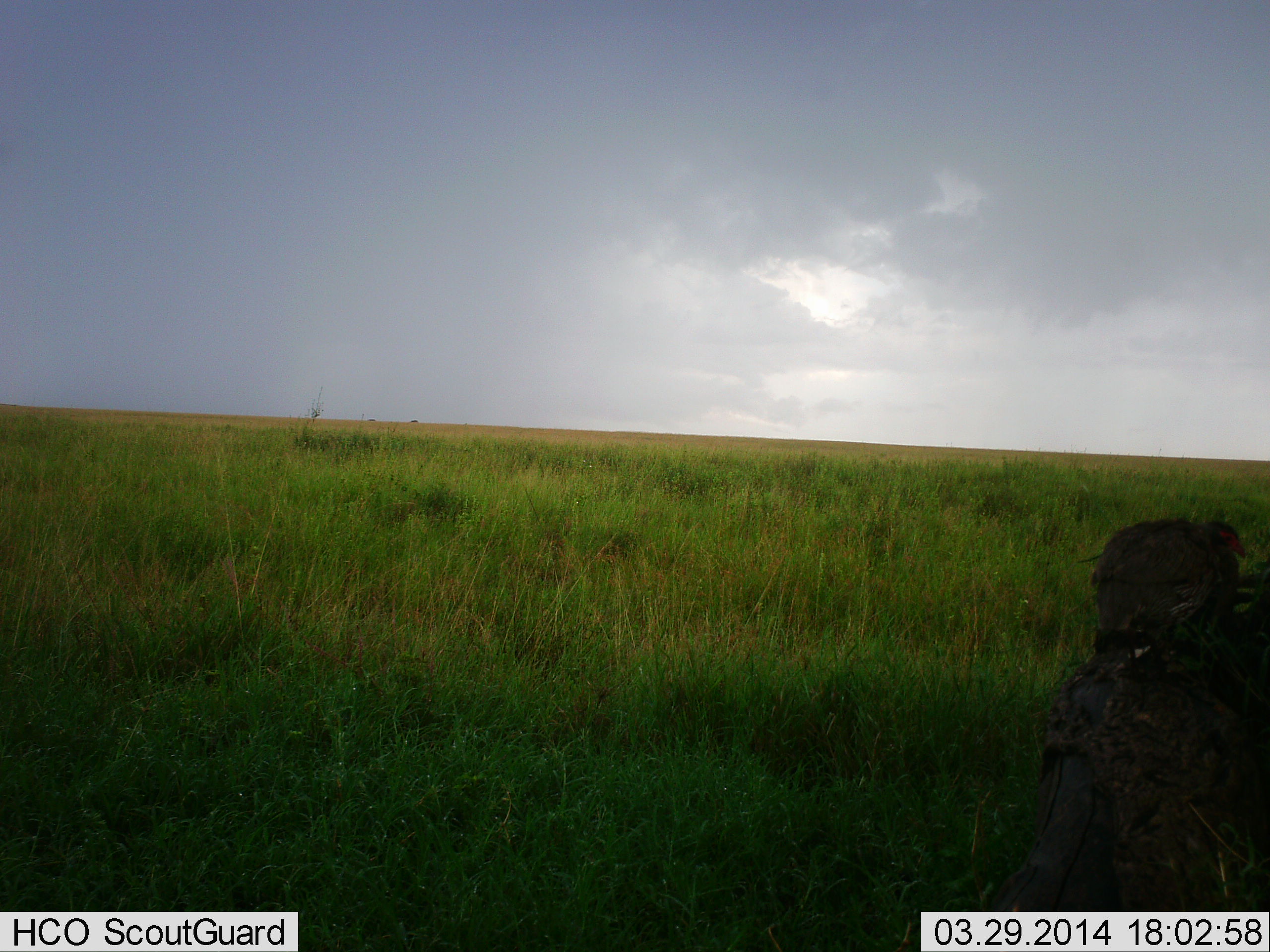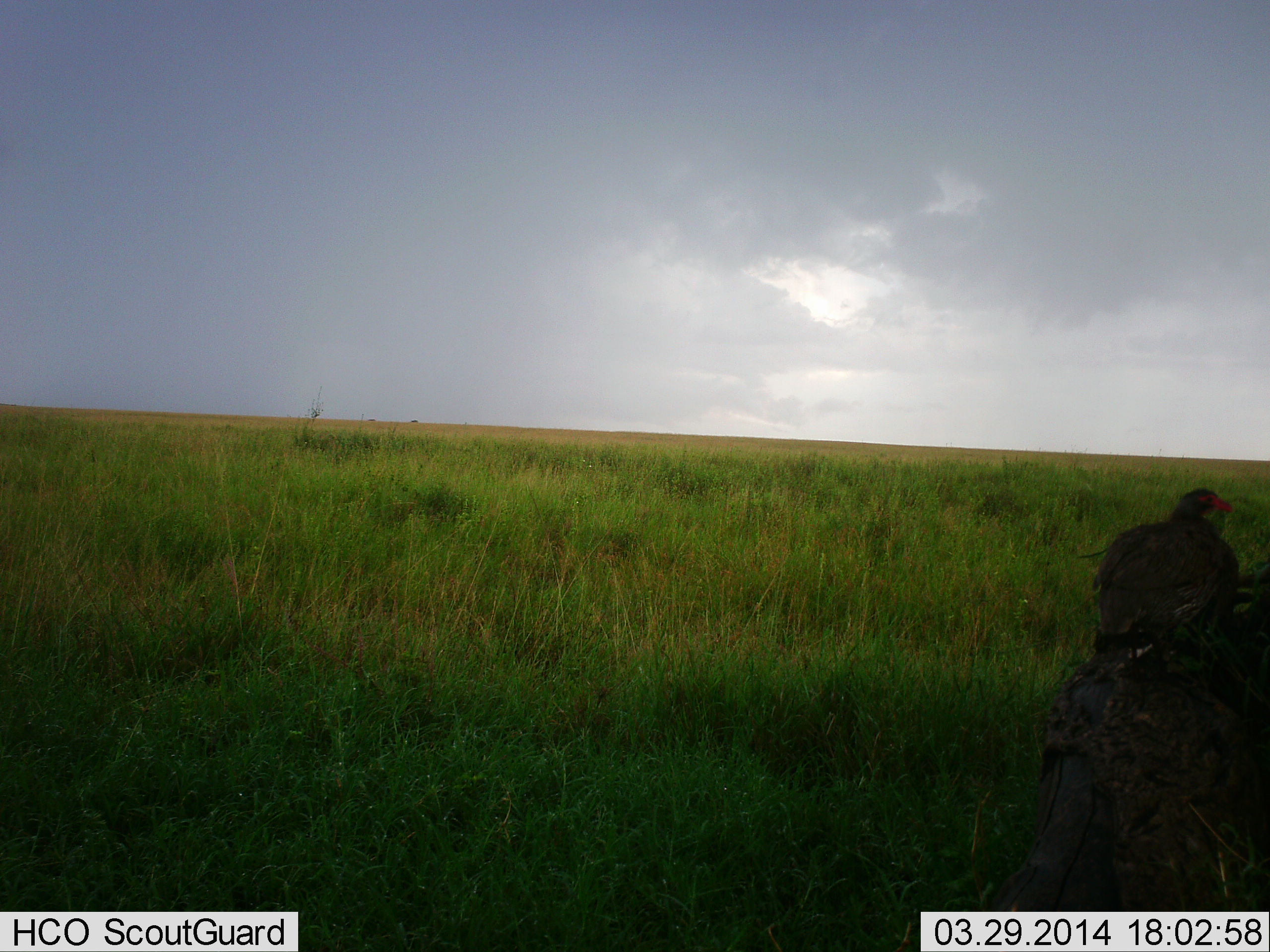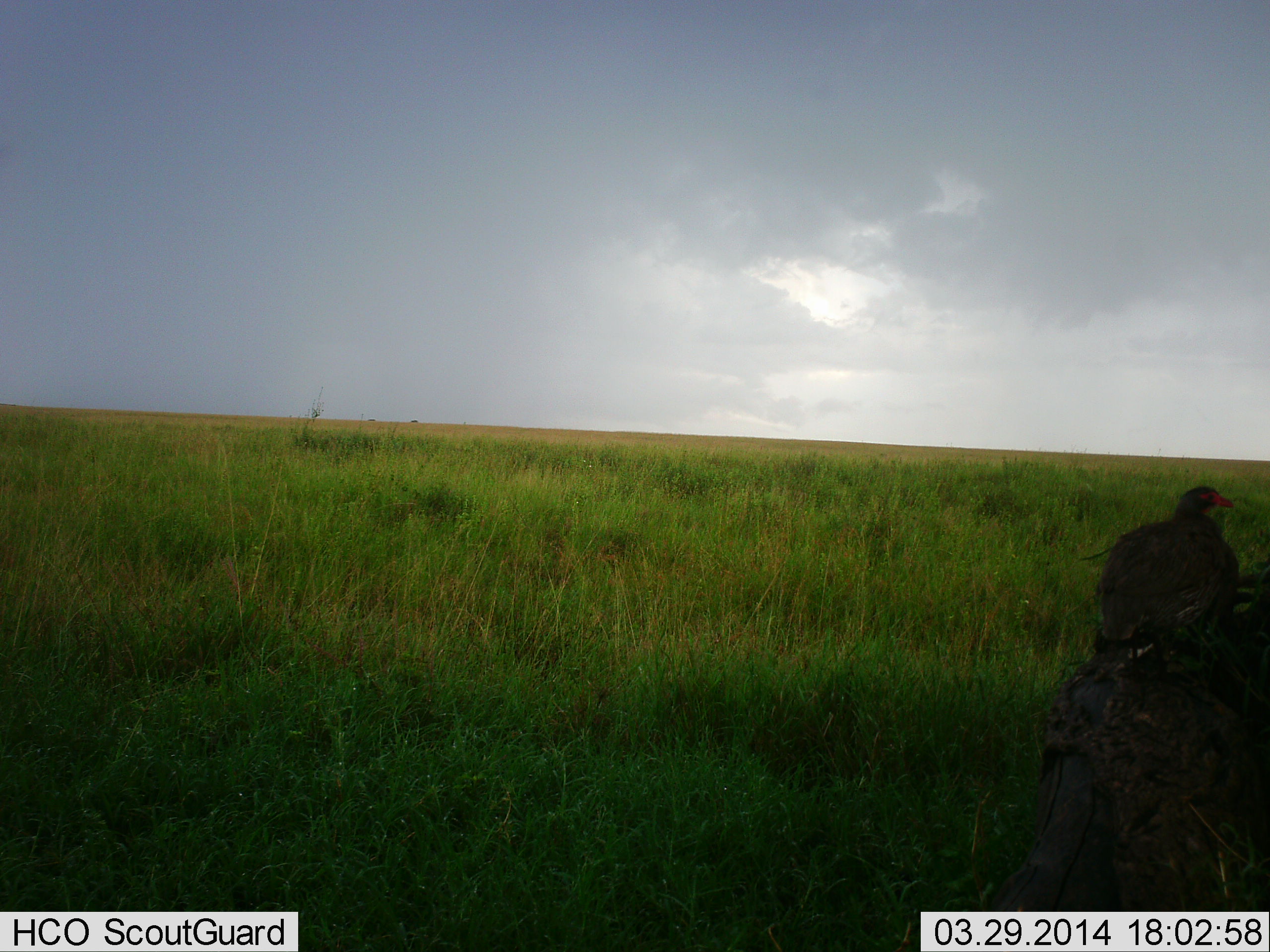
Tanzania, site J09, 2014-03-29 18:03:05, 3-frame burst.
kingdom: Animalia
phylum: Chordata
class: Aves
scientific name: Aves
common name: bird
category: otherbird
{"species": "otherbird (bird) (Aves)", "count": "1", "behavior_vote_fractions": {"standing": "50%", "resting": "60%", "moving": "0%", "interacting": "0%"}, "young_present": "0%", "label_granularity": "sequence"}